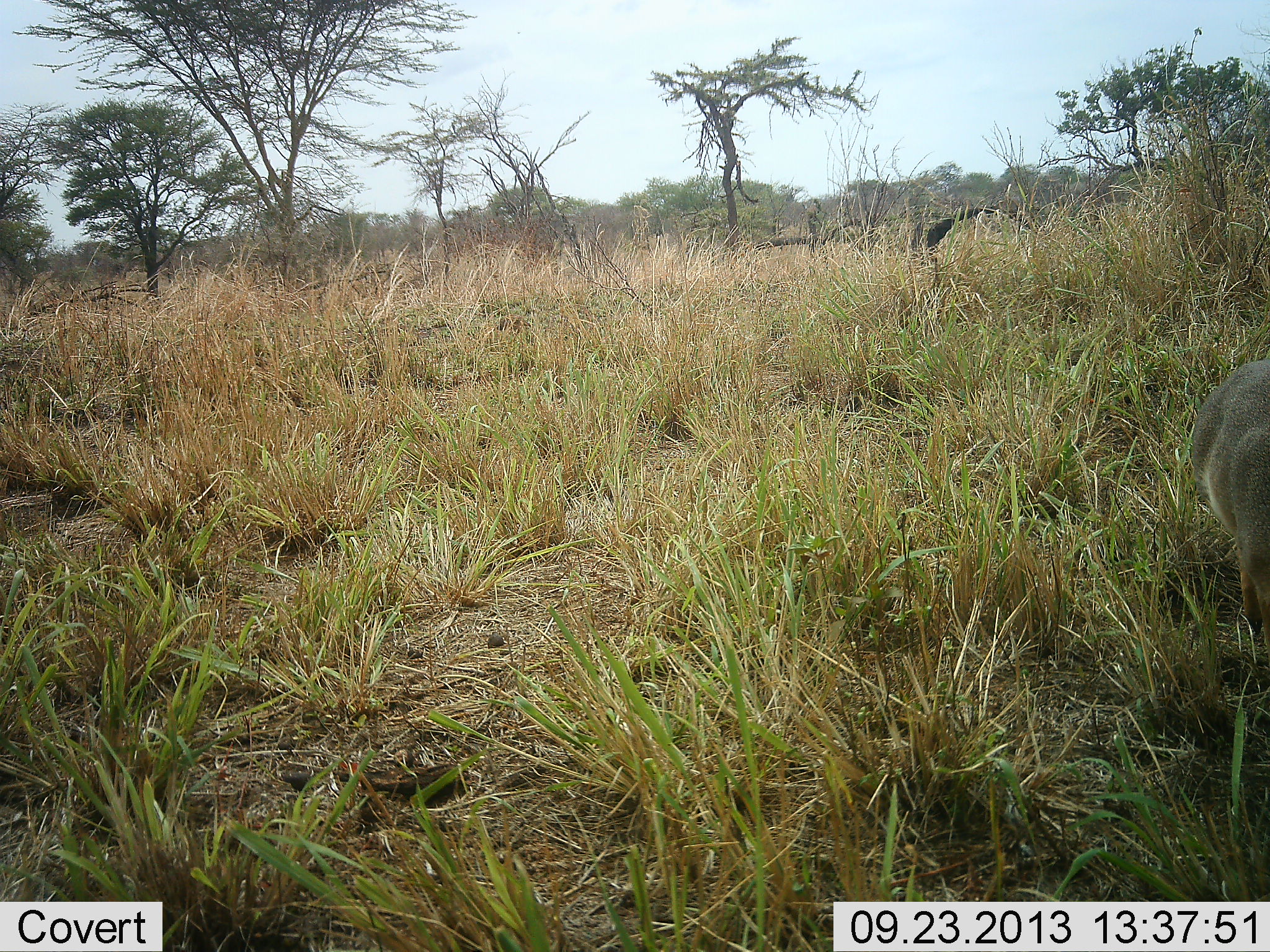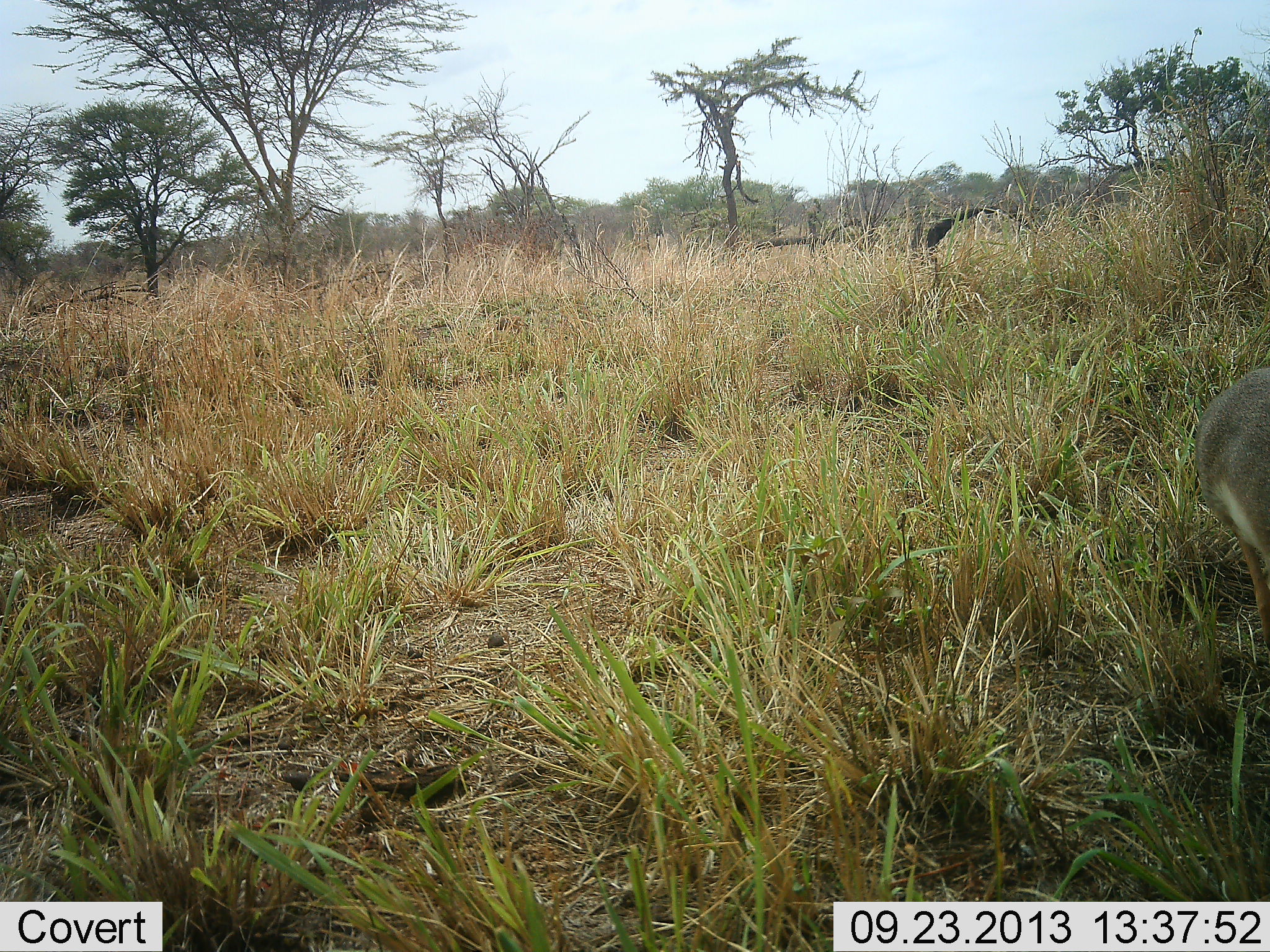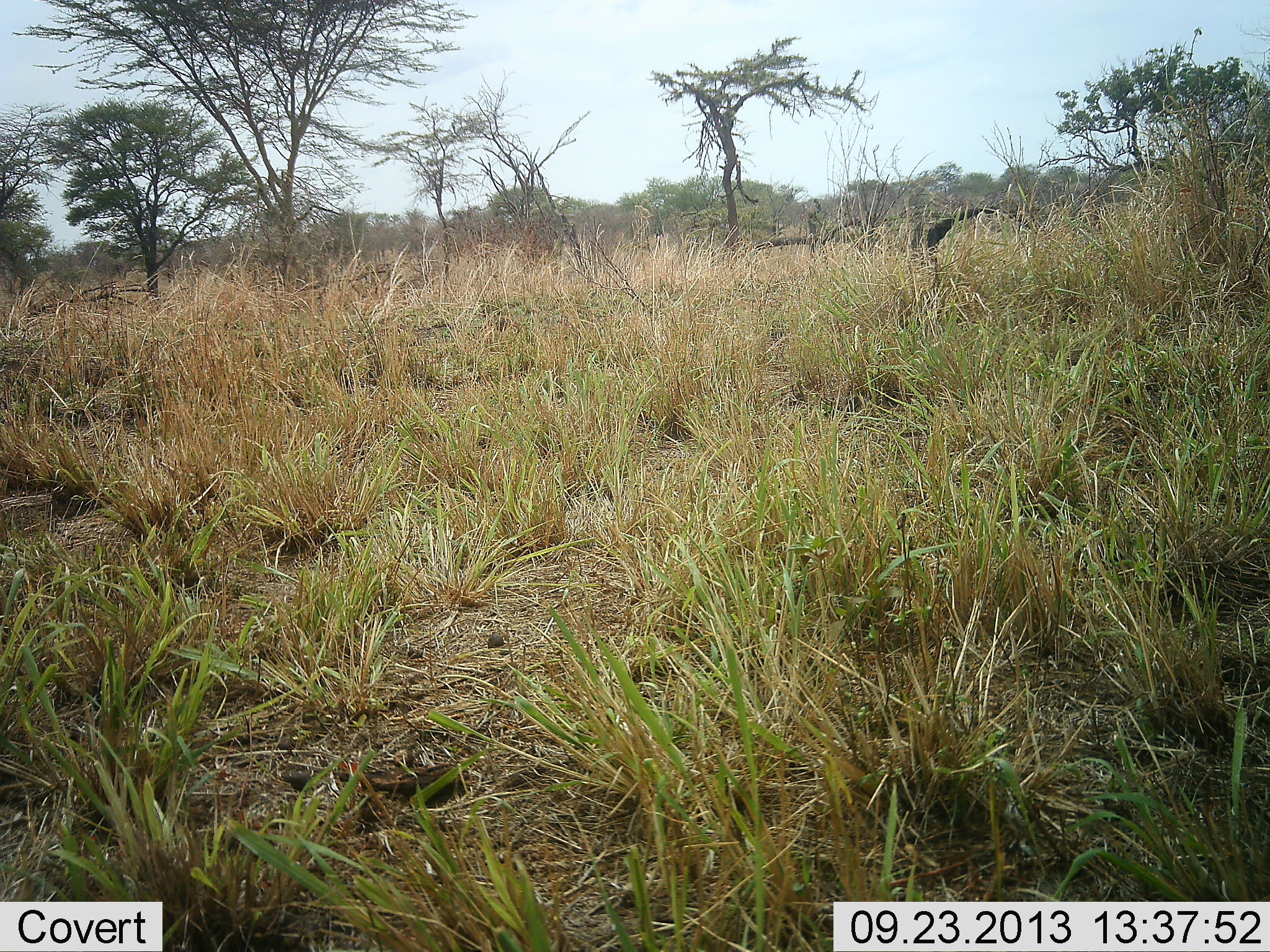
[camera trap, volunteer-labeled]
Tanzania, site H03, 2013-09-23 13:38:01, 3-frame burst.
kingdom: Animalia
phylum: Chordata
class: Mammalia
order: Artiodactyla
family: Bovidae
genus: Madoqua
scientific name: Madoqua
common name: dikdik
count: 1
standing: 40%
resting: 0%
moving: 60%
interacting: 0%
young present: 0%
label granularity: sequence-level